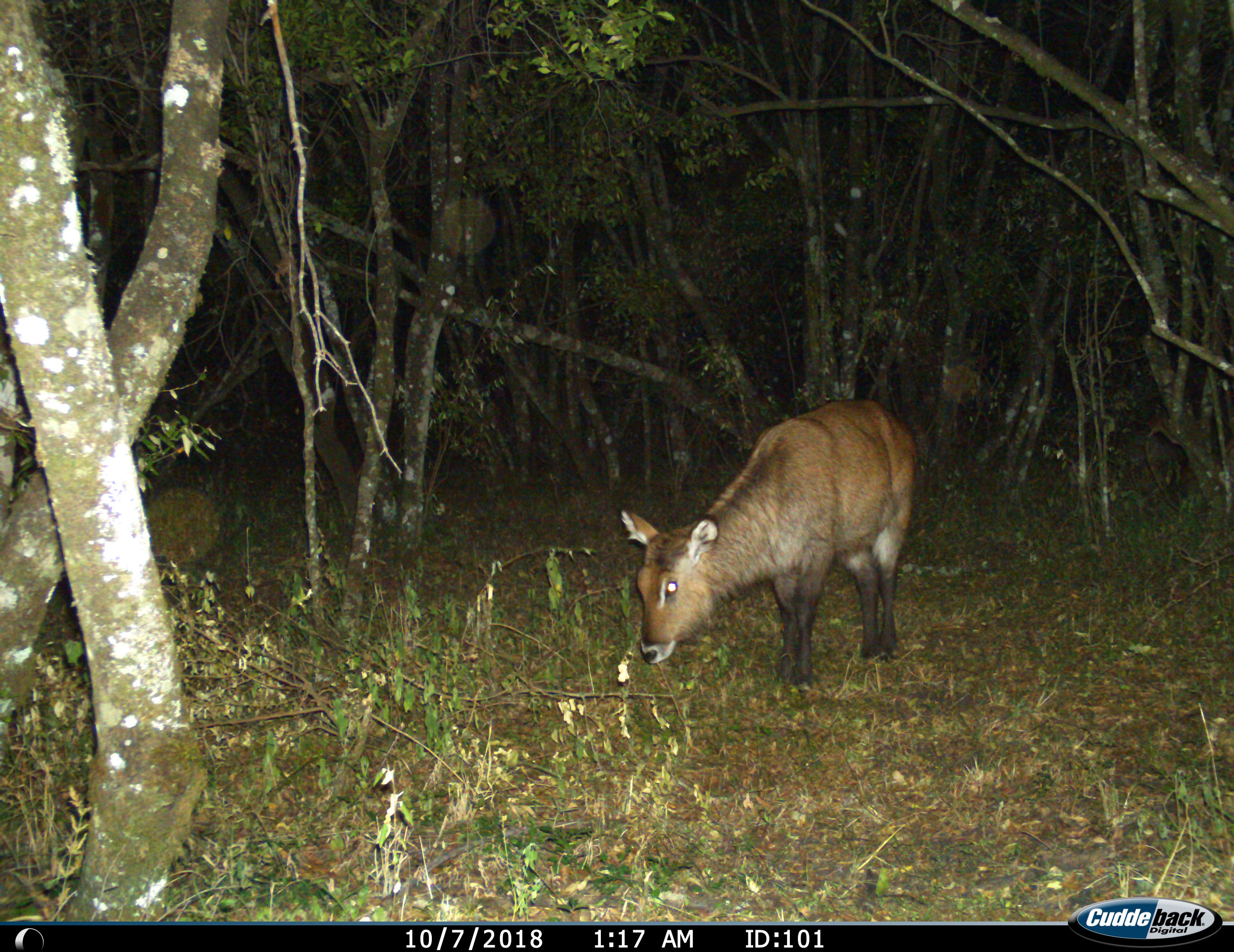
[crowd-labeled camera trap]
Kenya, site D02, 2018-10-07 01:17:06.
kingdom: Animalia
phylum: Chordata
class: Mammalia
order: Artiodactyla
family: Bovidae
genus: Kobus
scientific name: Kobus ellipsiprymnus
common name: waterbuck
Waterbuck (Kobus ellipsiprymnus), count 1. Behavior (volunteer vote fractions): standing 62%, resting 0%, moving 0%, interacting 0%. Young present (vote fraction): 0%. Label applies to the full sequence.